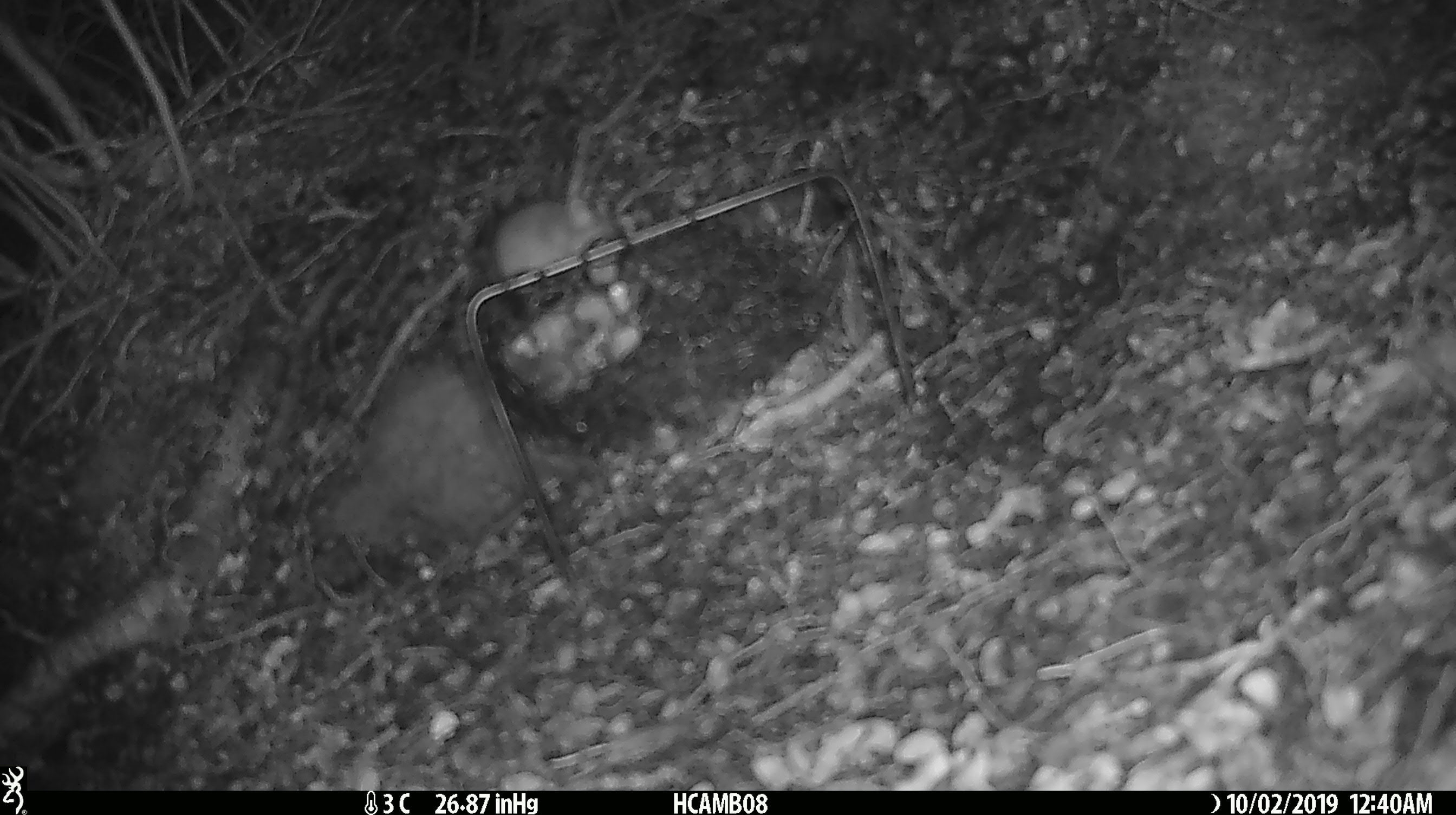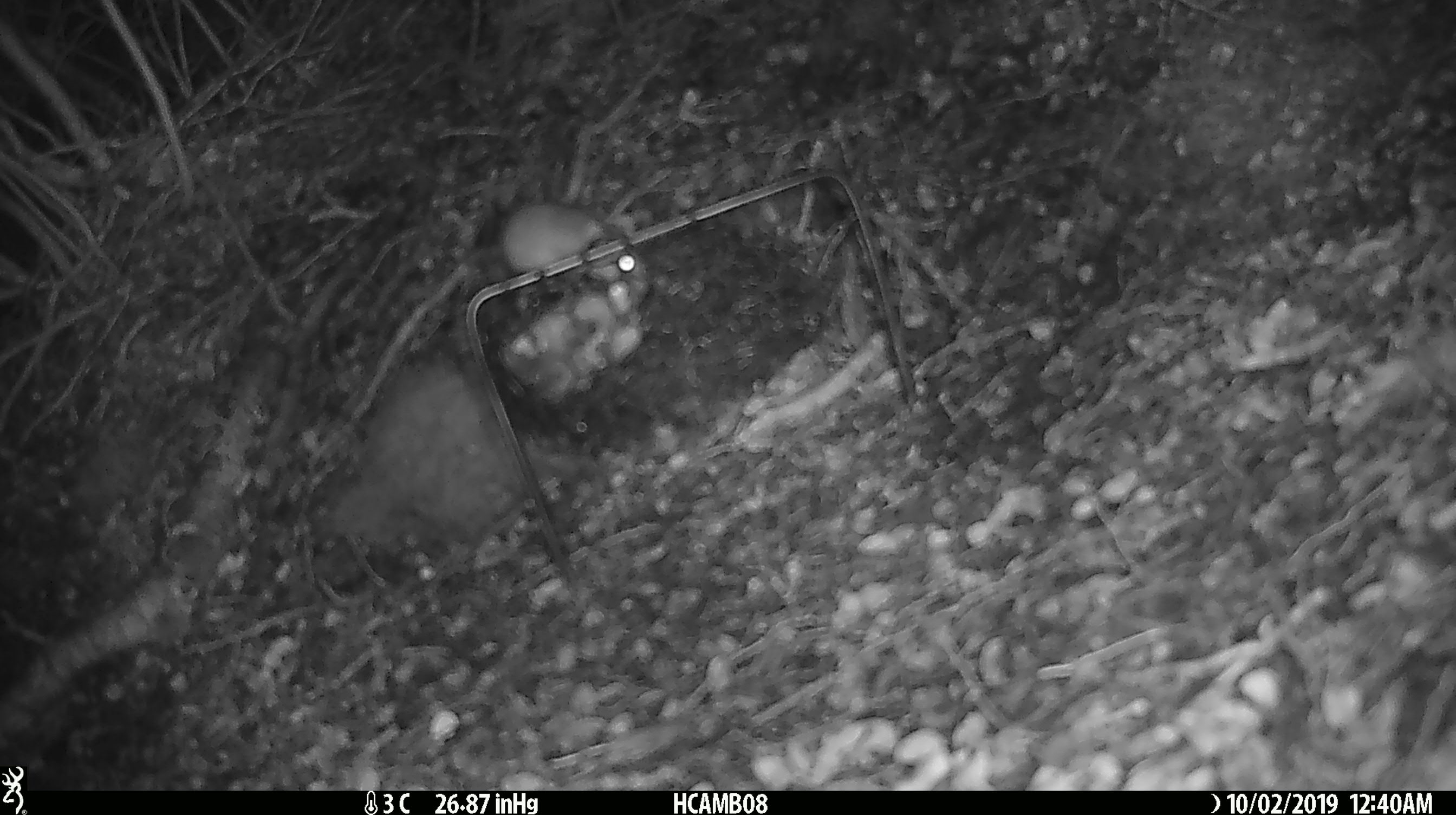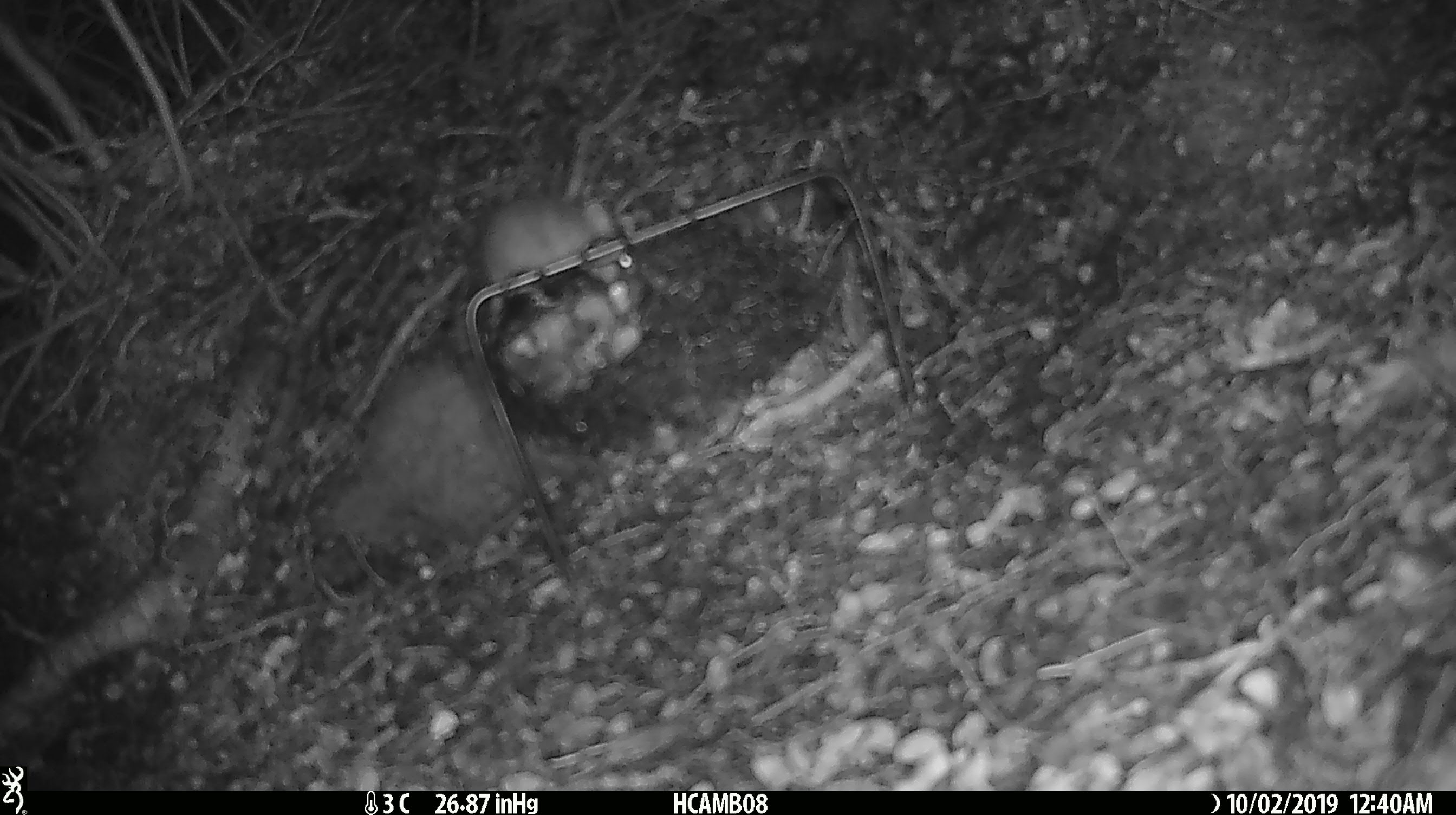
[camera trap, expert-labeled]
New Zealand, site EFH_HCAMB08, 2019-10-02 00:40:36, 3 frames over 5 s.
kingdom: Animalia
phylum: Chordata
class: Mammalia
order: Rodentia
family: Muridae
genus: Mus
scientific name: Mus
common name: mouse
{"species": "mouse (Mus)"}